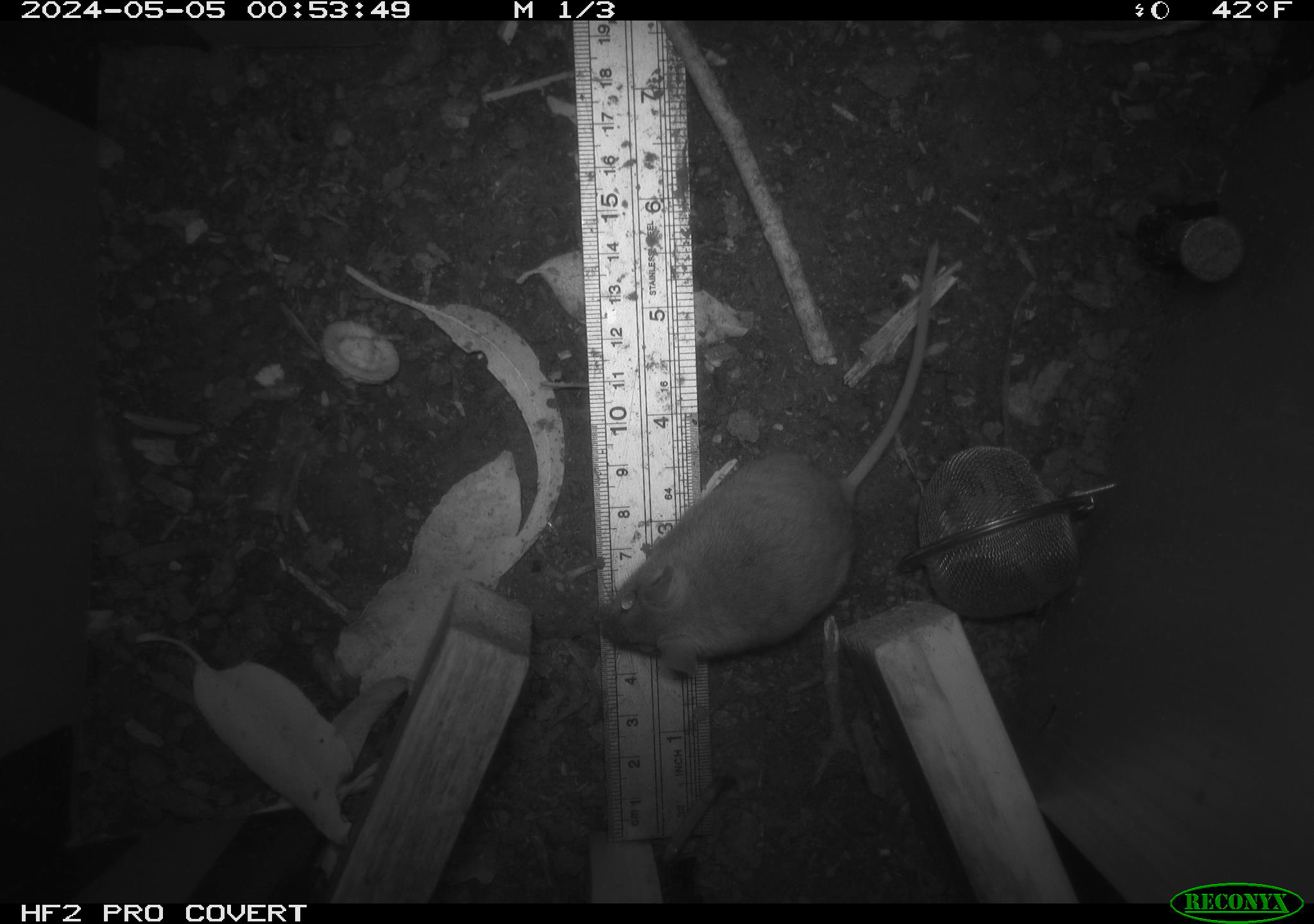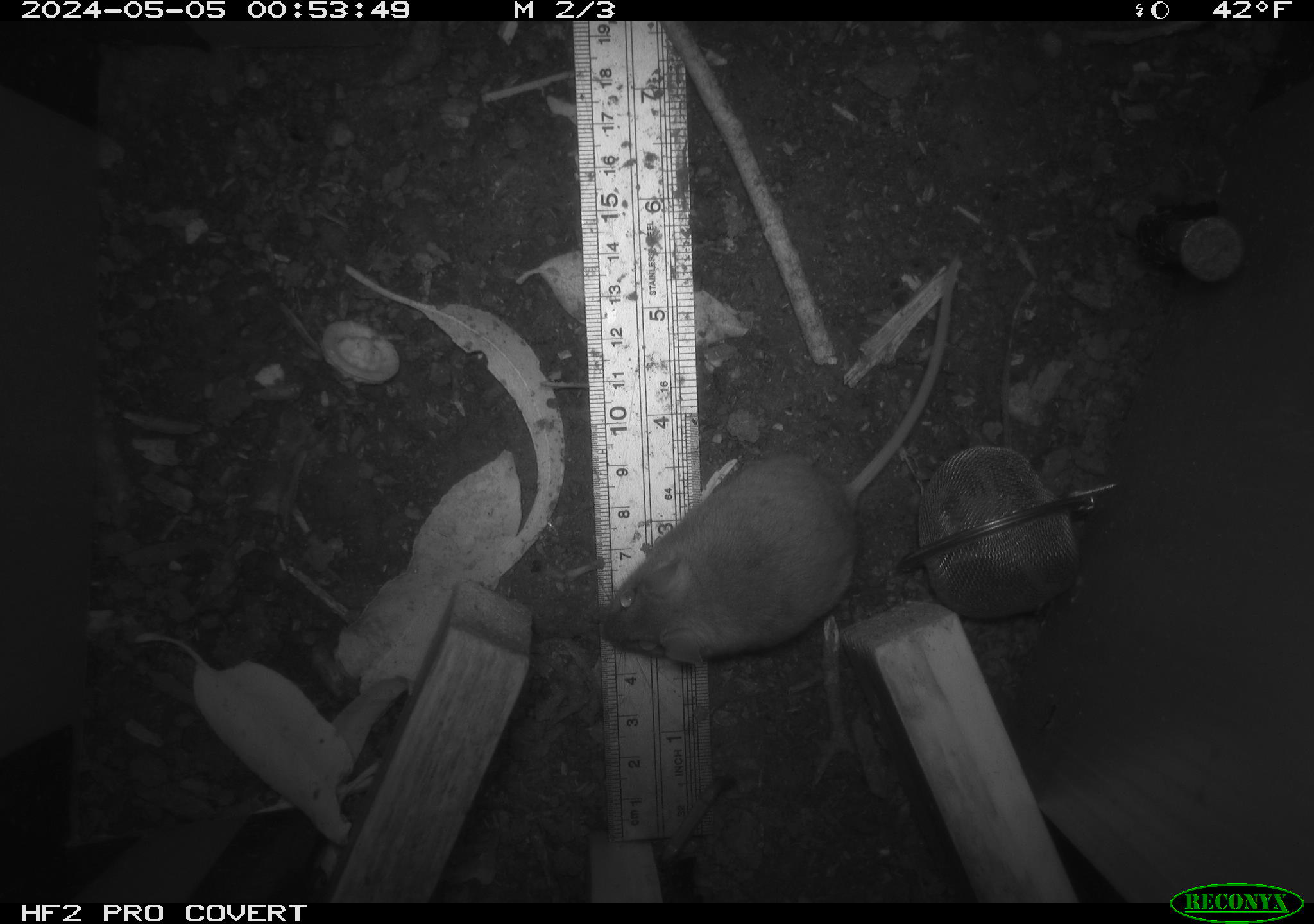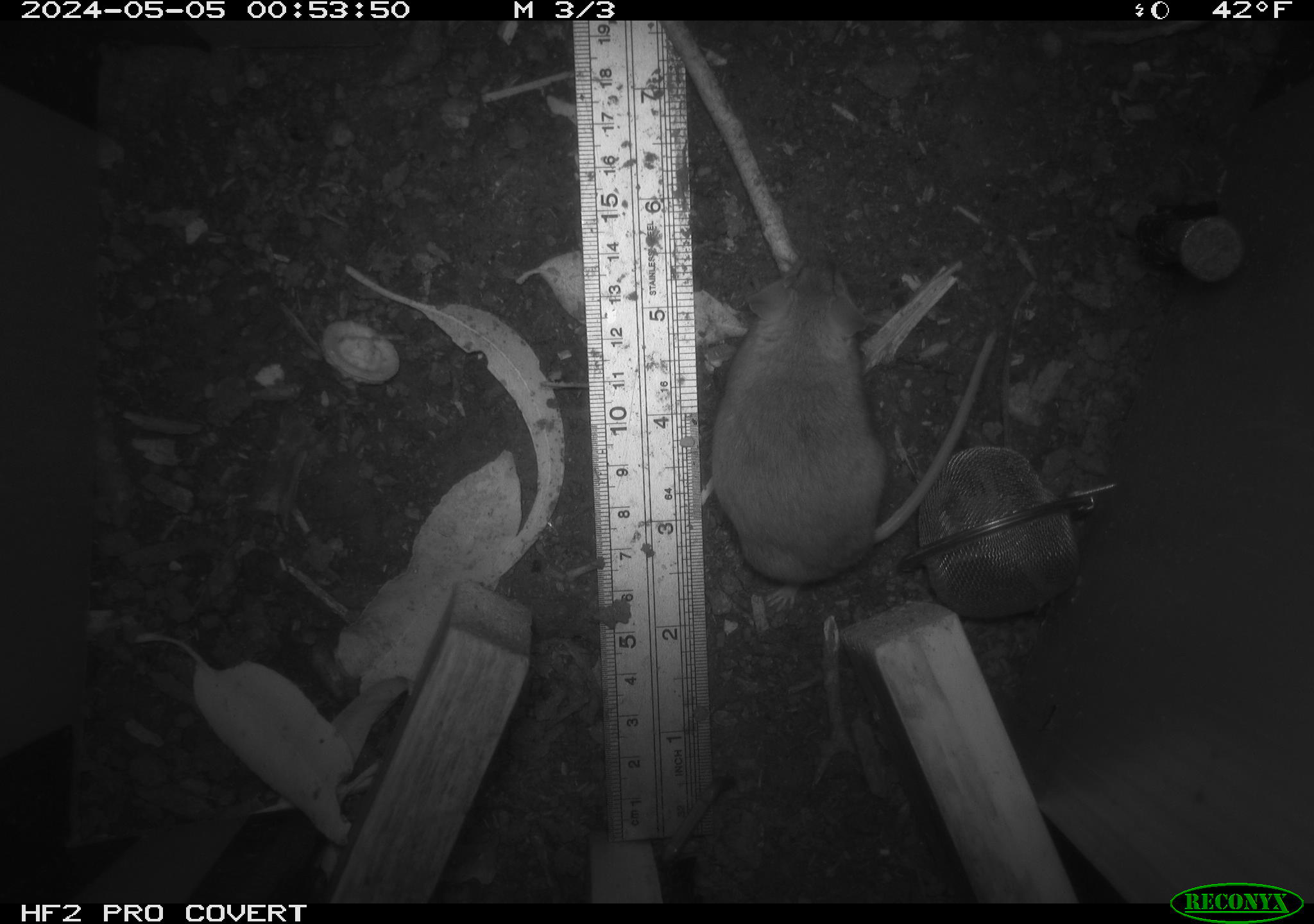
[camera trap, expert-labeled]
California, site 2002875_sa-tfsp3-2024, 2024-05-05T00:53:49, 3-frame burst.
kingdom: Animalia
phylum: Chordata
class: Mammalia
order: Rodentia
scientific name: Rodentia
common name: mouse species